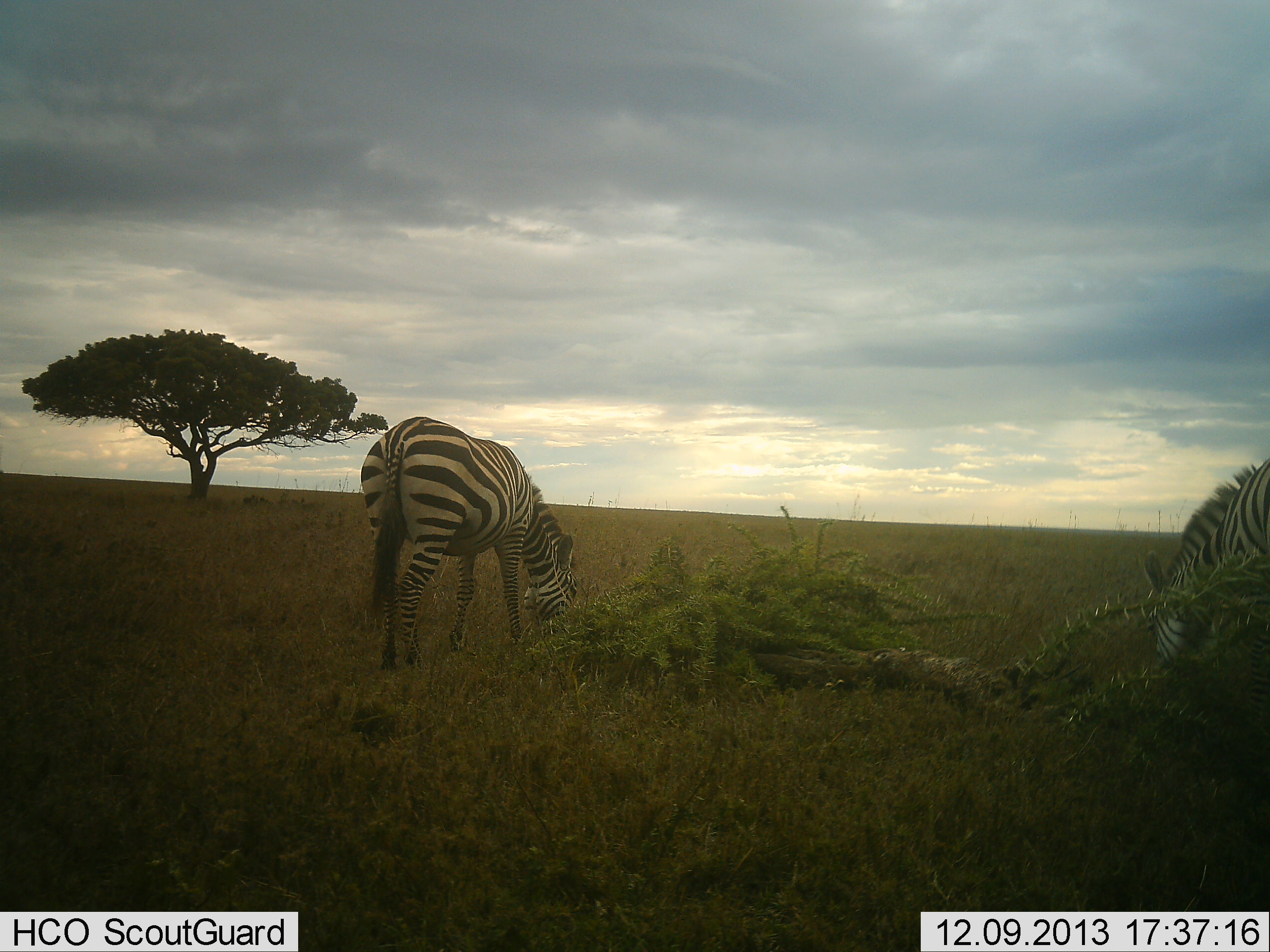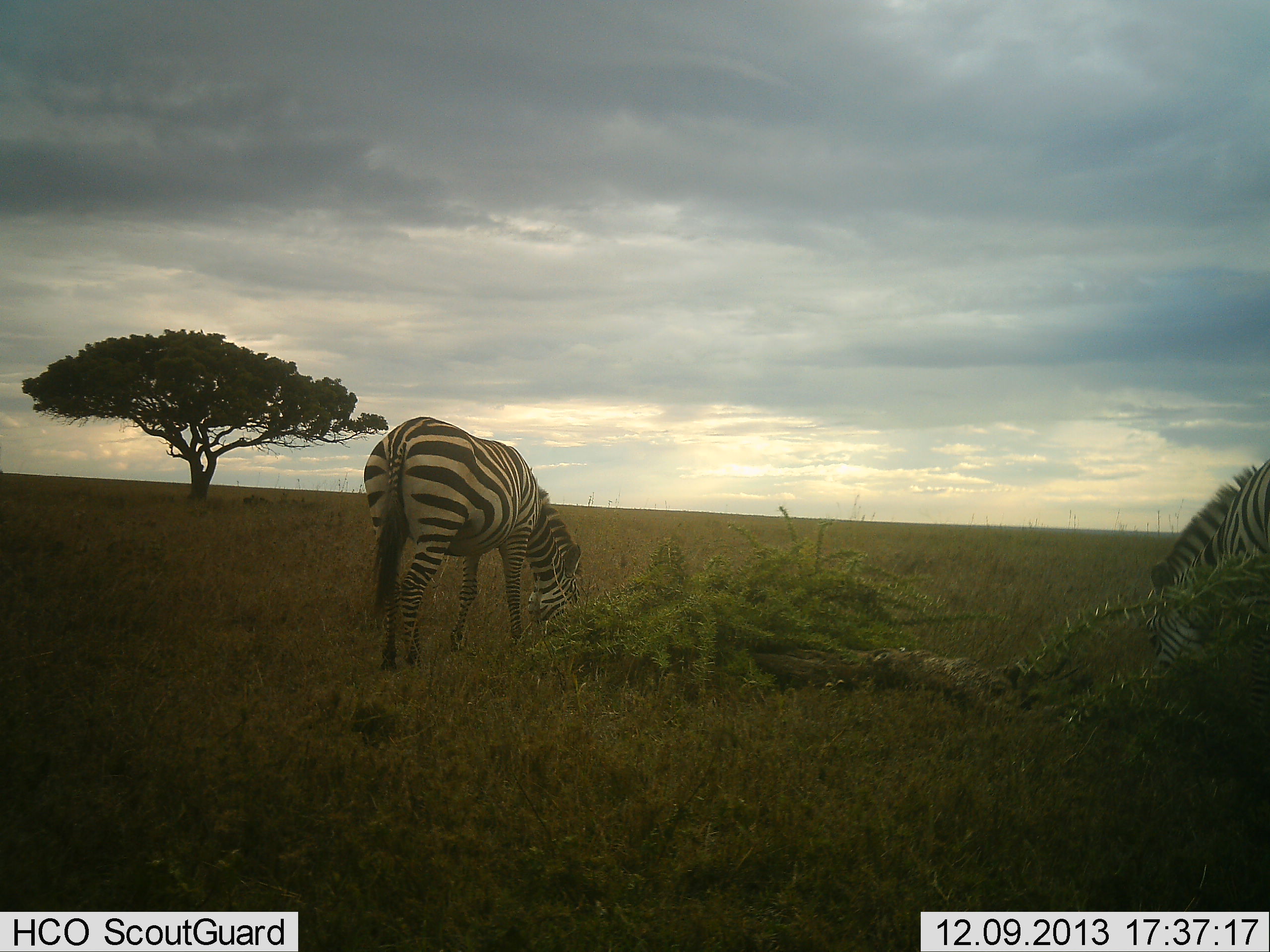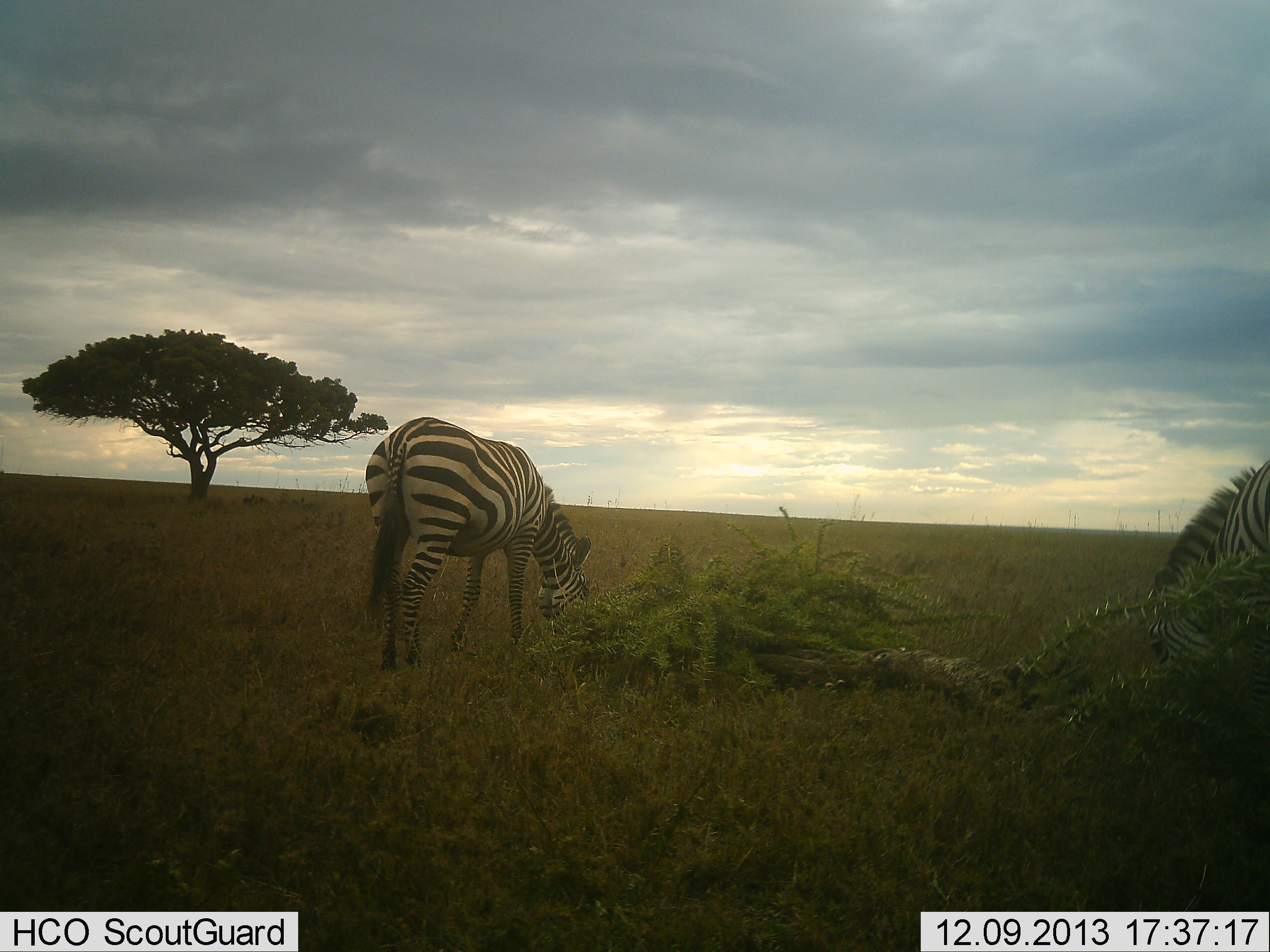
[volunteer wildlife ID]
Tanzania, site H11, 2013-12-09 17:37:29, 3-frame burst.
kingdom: Animalia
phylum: Chordata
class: Mammalia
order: Perissodactyla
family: Equidae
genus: Equus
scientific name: Equus quagga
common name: plains zebra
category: zebra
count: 2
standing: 10%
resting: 0%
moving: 0%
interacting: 0%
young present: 0%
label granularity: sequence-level